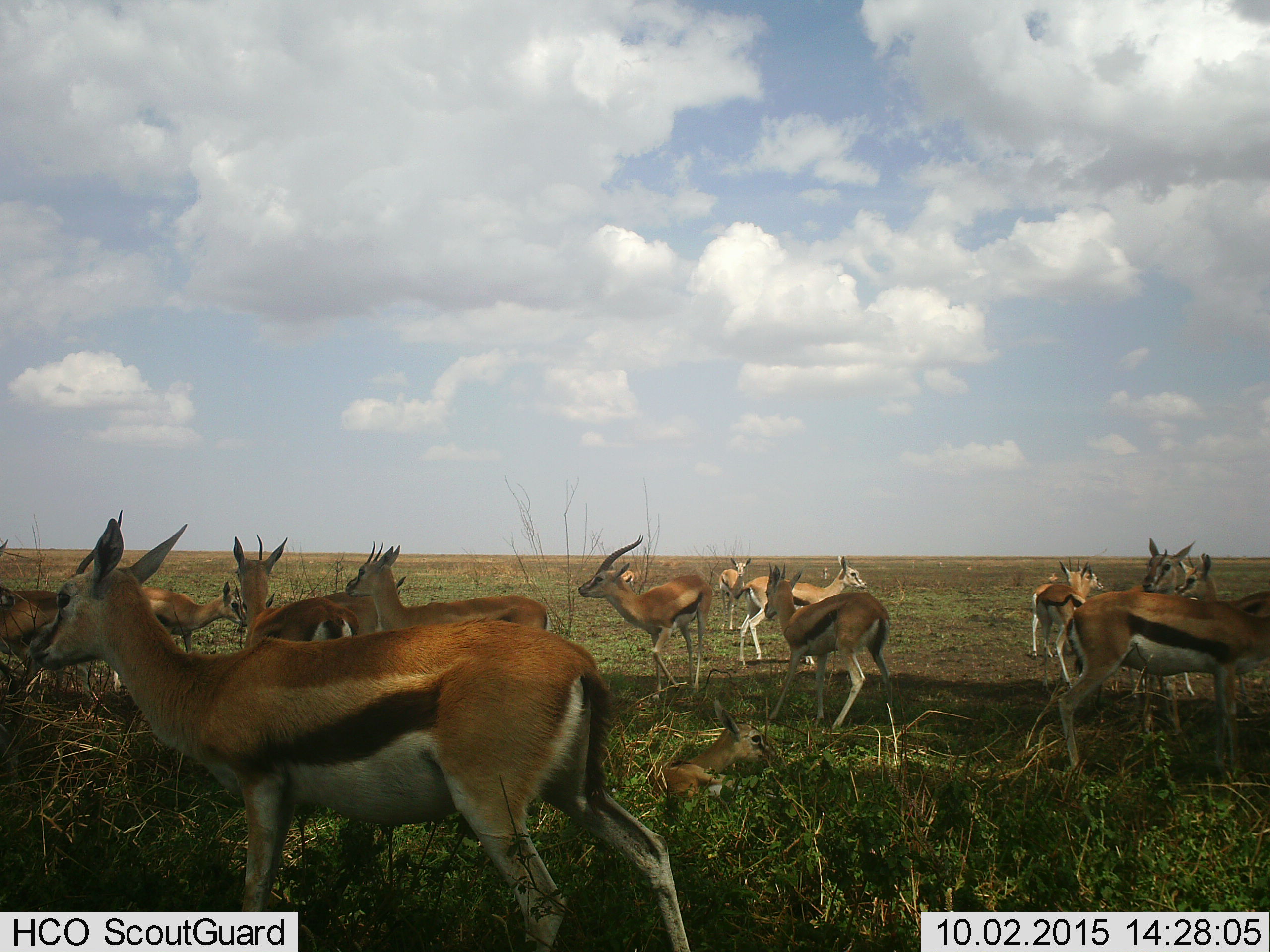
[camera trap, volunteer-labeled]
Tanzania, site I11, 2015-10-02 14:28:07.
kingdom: Animalia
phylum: Chordata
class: Mammalia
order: Artiodactyla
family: Bovidae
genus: Eudorcas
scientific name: Eudorcas thomsonii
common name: thomson's gazelle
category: gazellethomsons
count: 11-50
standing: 88%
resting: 75%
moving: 50%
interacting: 12%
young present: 50%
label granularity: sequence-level